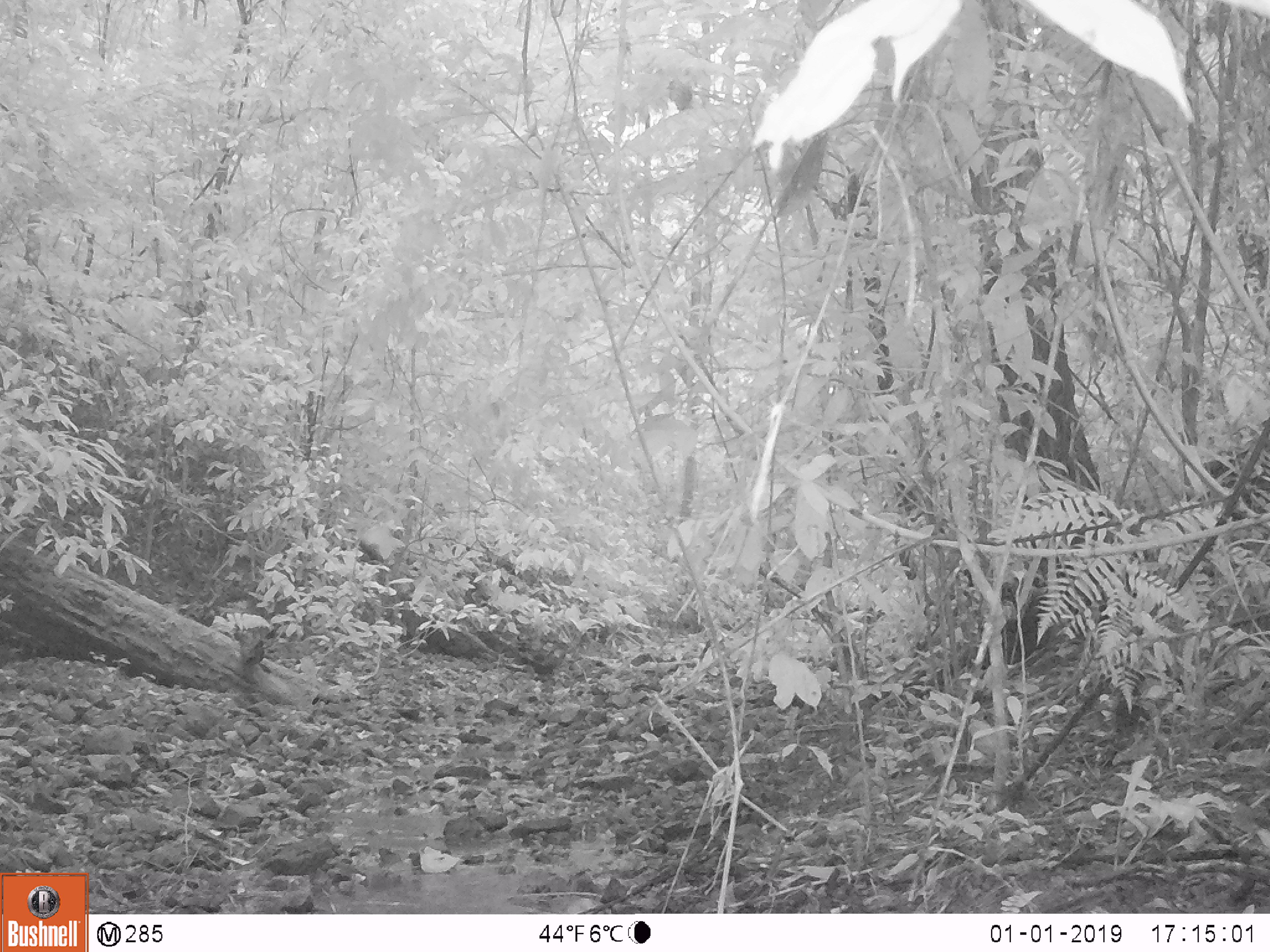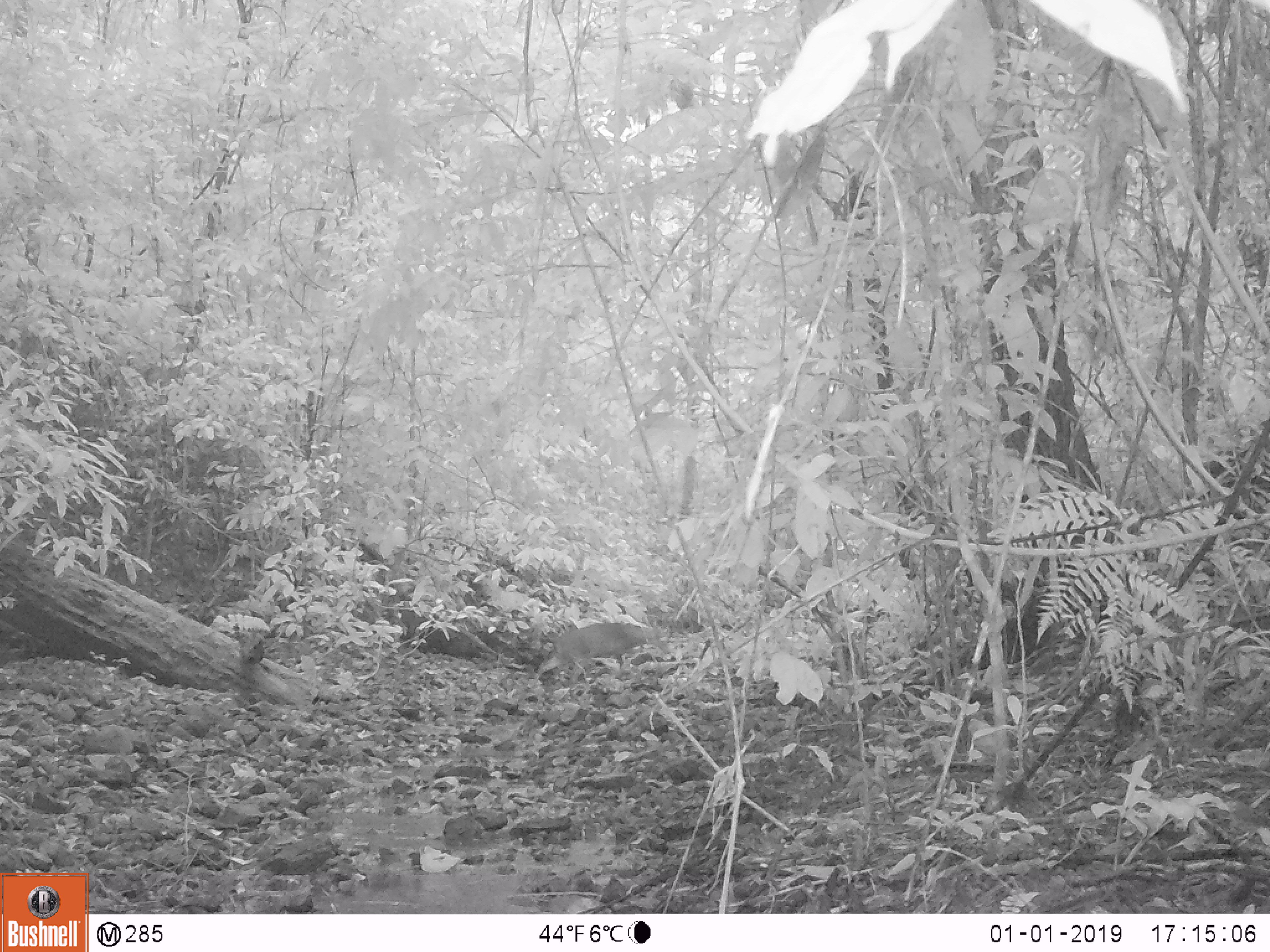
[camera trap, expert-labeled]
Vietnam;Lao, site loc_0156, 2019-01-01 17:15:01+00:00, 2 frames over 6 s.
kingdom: Animalia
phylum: Chordata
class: Mammalia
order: Artiodactyla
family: Cervidae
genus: Muntiacus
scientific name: Muntiacus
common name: muntjacs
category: unidentified muntjac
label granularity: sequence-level